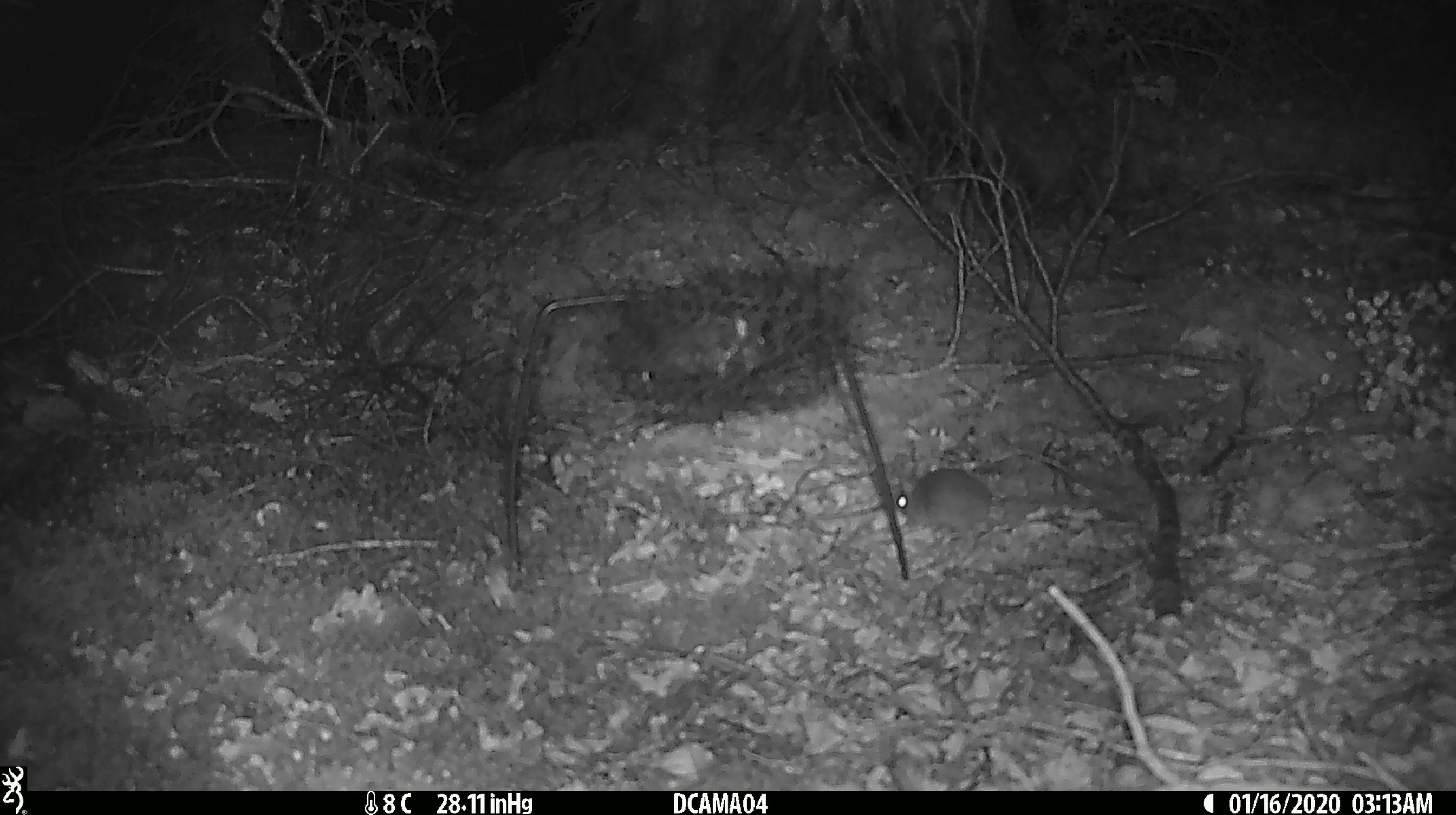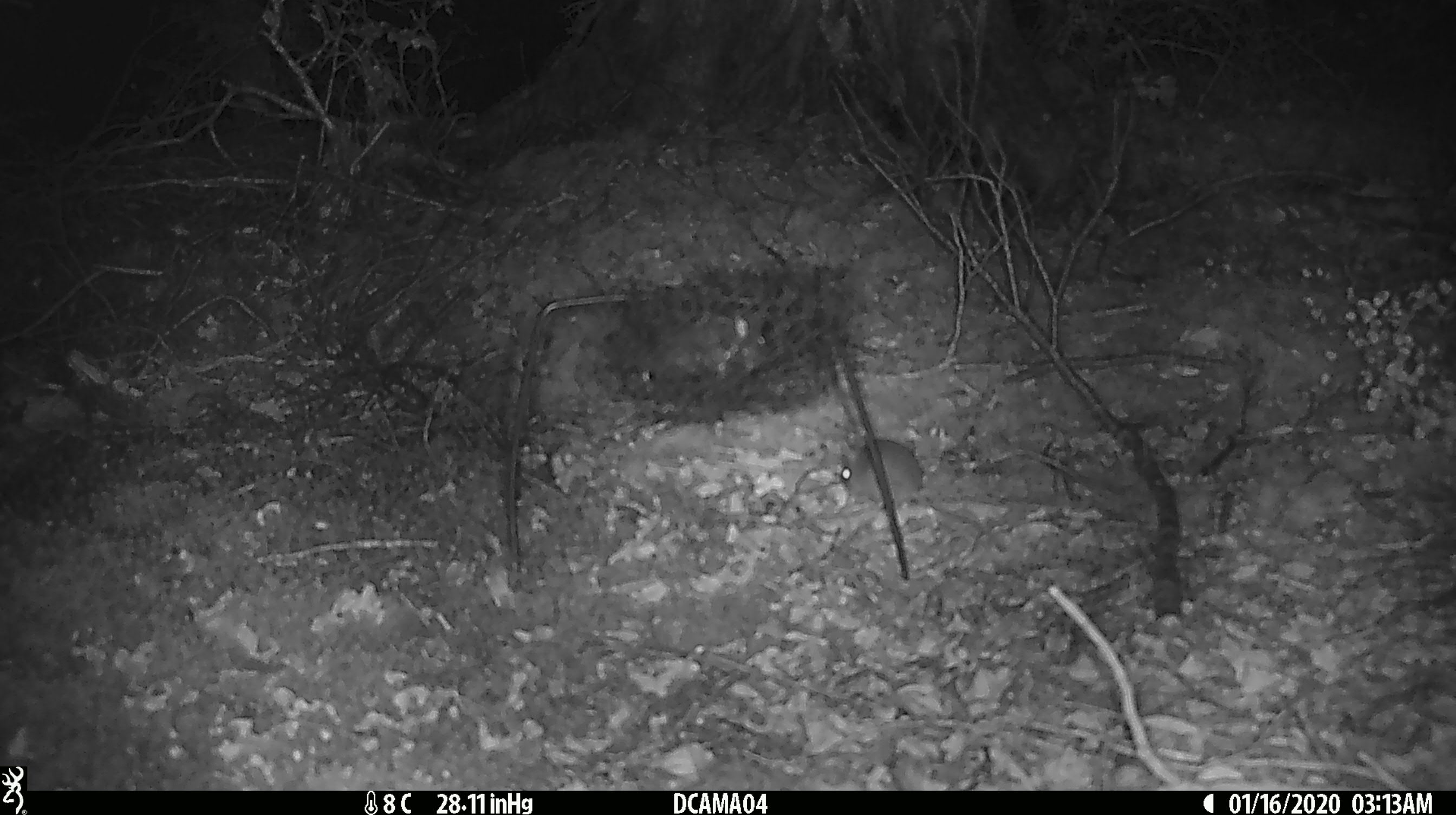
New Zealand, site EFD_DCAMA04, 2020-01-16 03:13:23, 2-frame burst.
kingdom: Animalia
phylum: Chordata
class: Mammalia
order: Rodentia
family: Muridae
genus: Mus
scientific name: Mus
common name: mouse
Mouse (Mus).